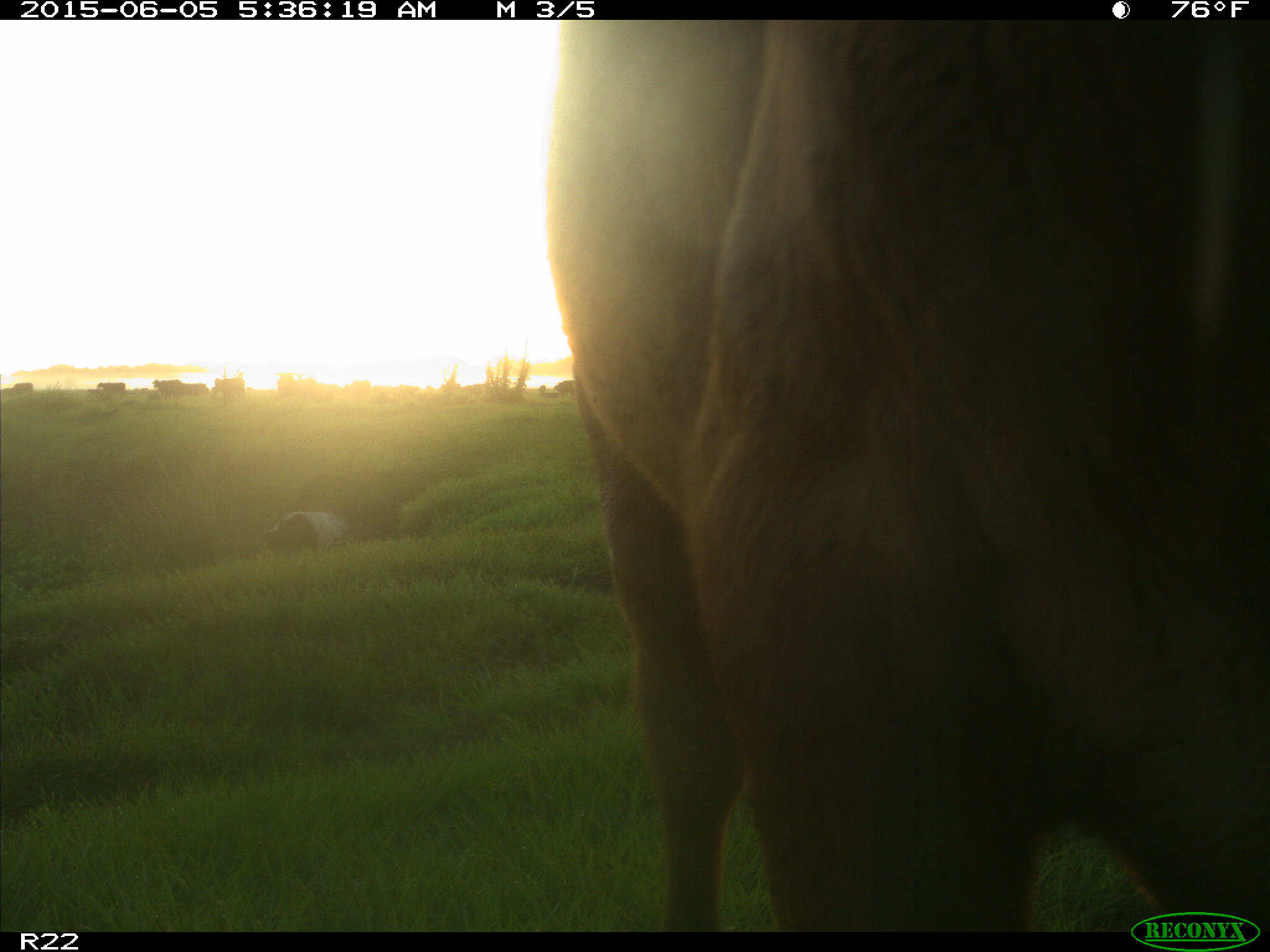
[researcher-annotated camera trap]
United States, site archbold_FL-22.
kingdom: Animalia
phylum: Chordata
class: Mammalia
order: Artiodactyla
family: Bovidae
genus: Bos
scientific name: Bos taurus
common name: domestic cow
Bos taurus (domestic cow).